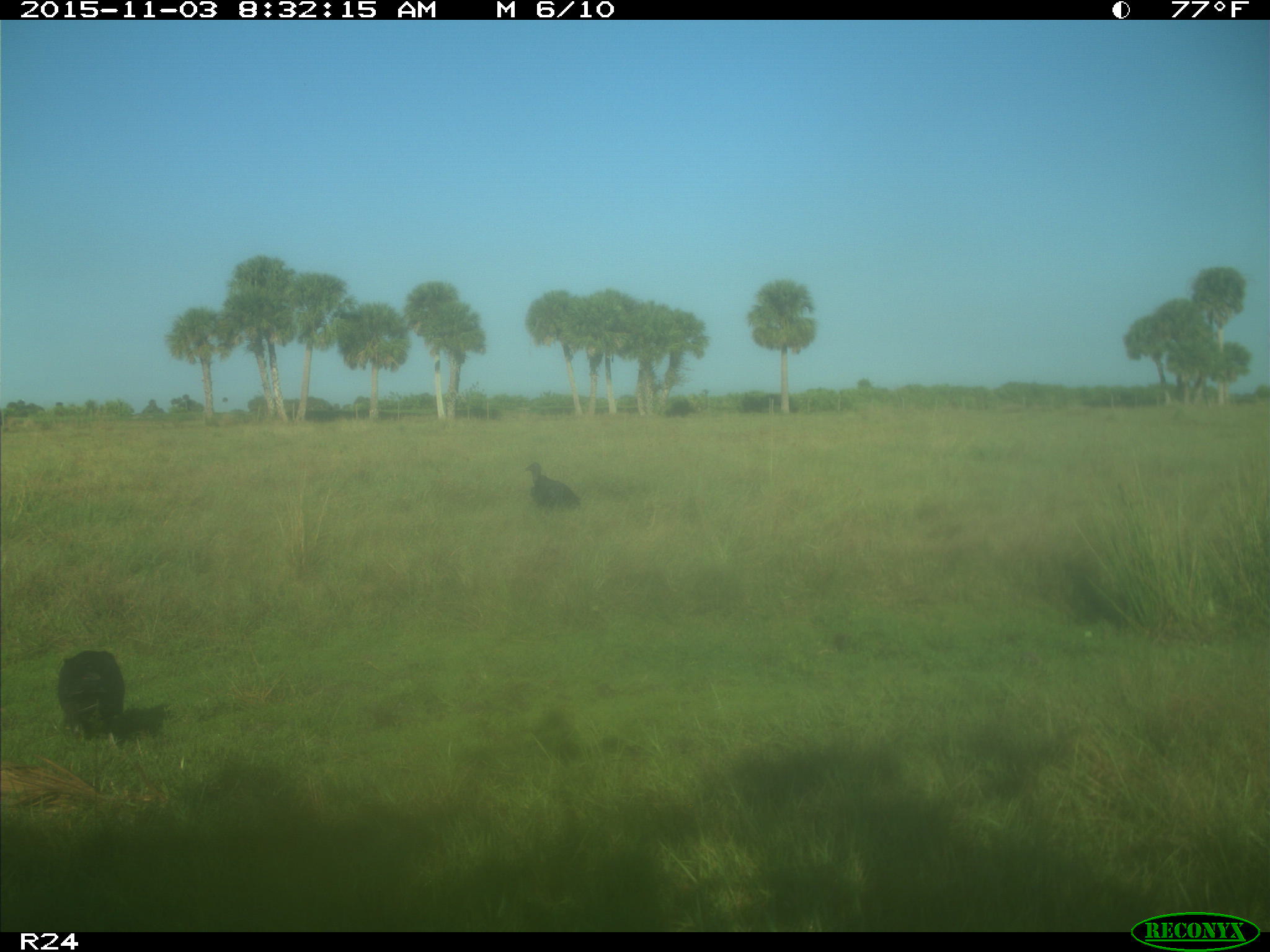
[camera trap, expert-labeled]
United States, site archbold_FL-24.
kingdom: Animalia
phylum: Chordata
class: Aves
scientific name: Aves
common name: birds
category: unidentified bird